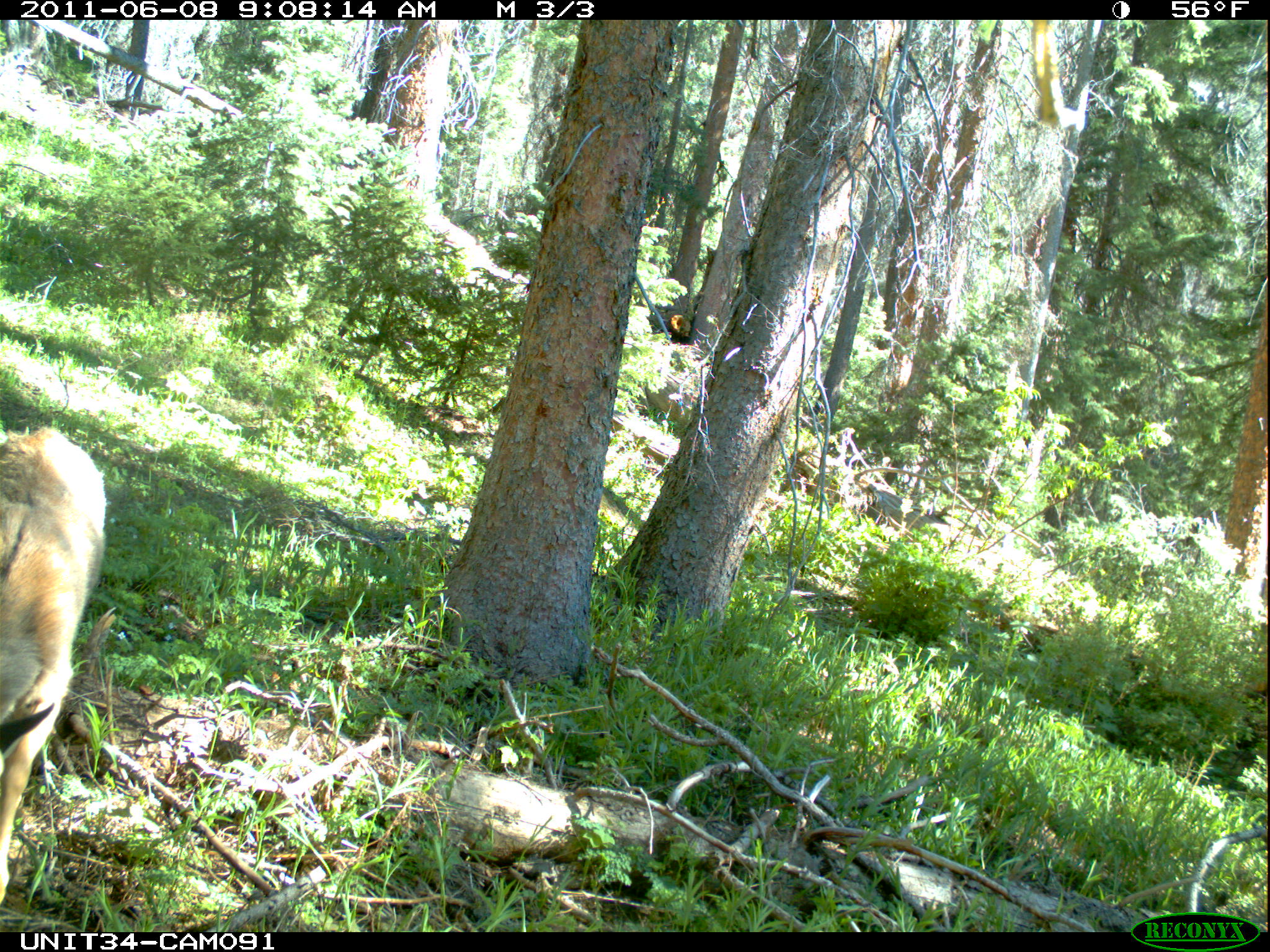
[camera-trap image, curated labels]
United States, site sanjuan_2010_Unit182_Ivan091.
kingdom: Animalia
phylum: Chordata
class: Mammalia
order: Artiodactyla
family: Cervidae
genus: Odocoileus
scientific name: Odocoileus hemionus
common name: mule deer